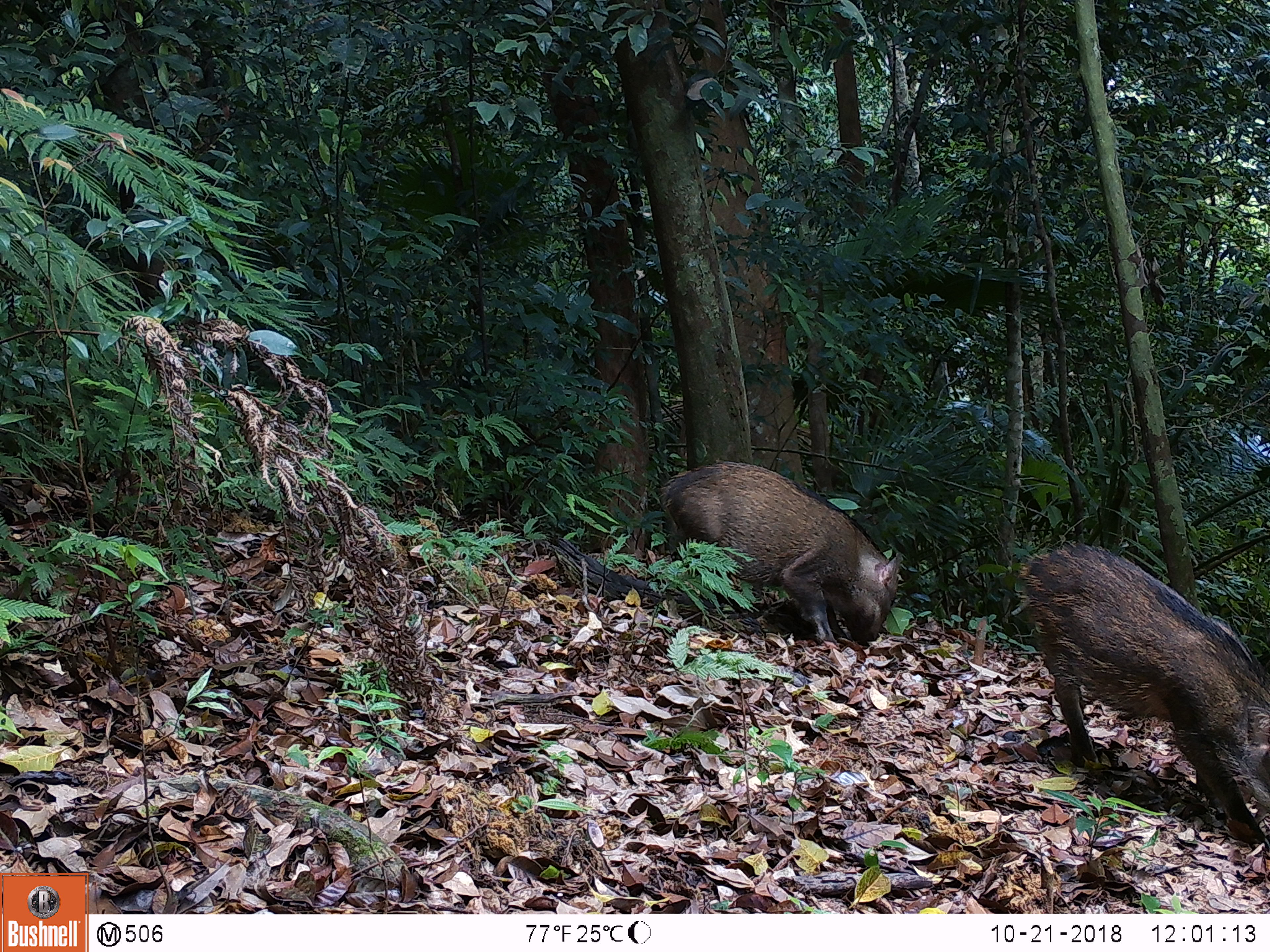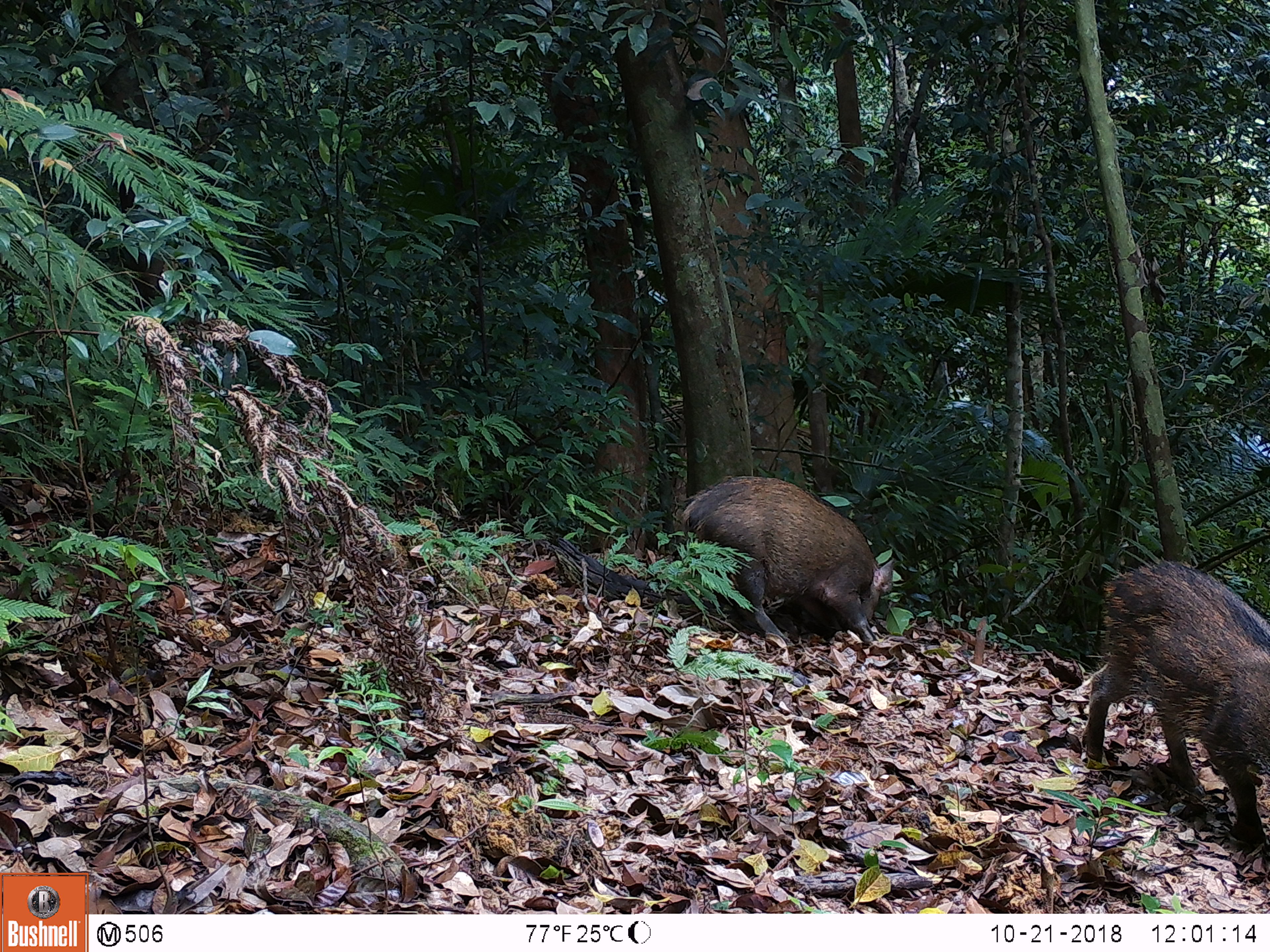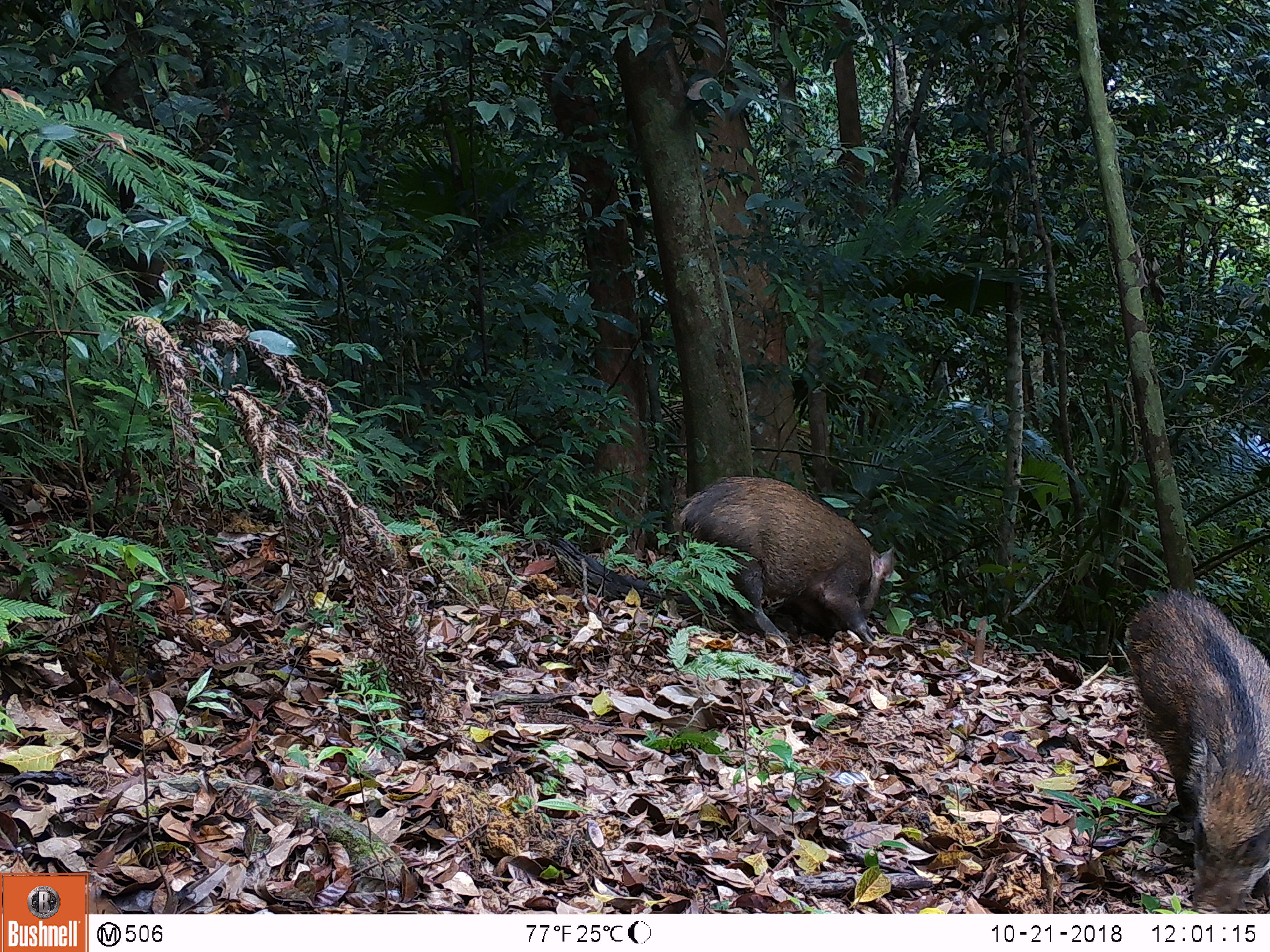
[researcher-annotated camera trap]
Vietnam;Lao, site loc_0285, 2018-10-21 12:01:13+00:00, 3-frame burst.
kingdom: Animalia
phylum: Chordata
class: Mammalia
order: Artiodactyla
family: Suidae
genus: Sus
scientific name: Sus scrofa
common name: eurasian wild pig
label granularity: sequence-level